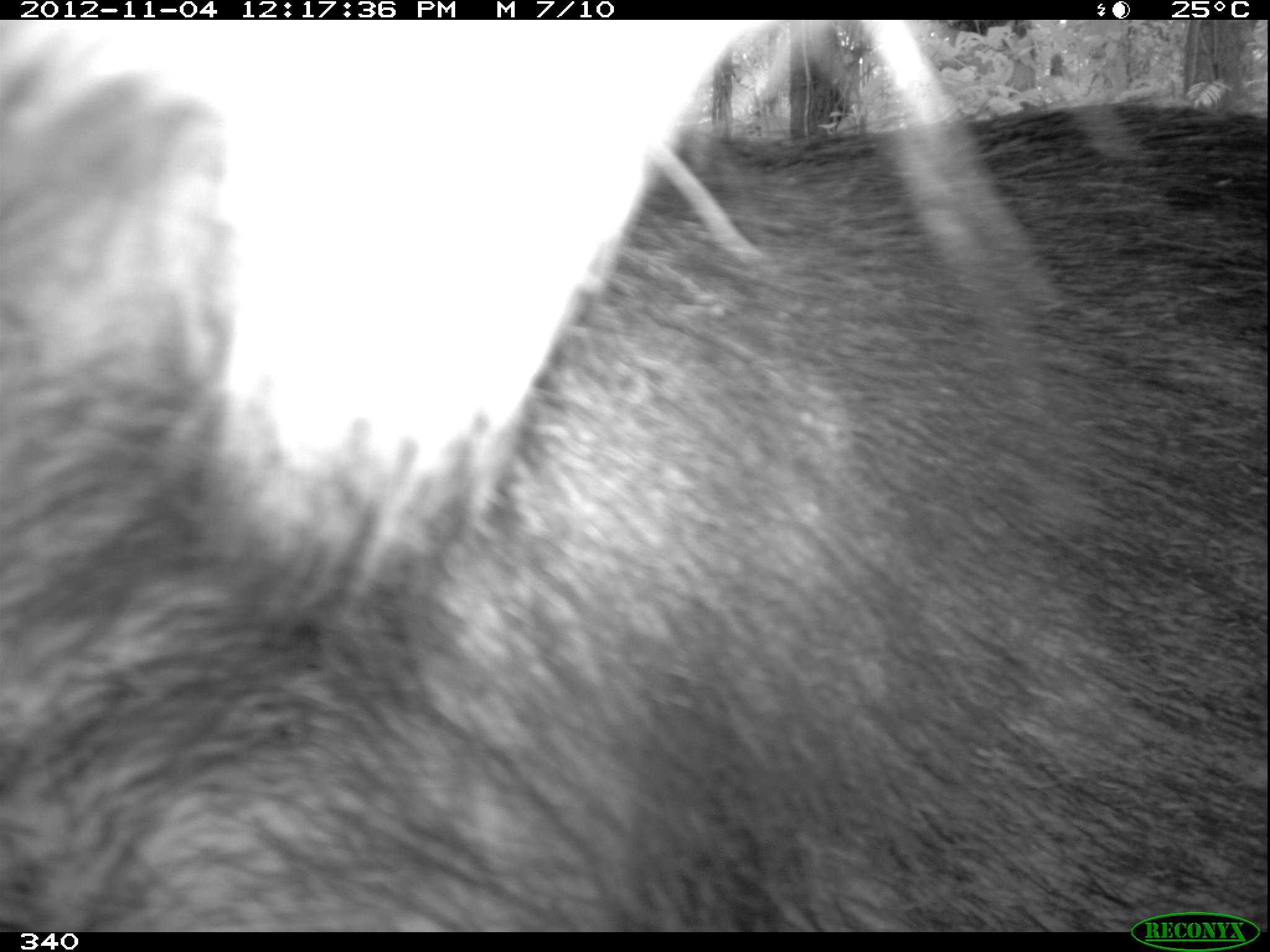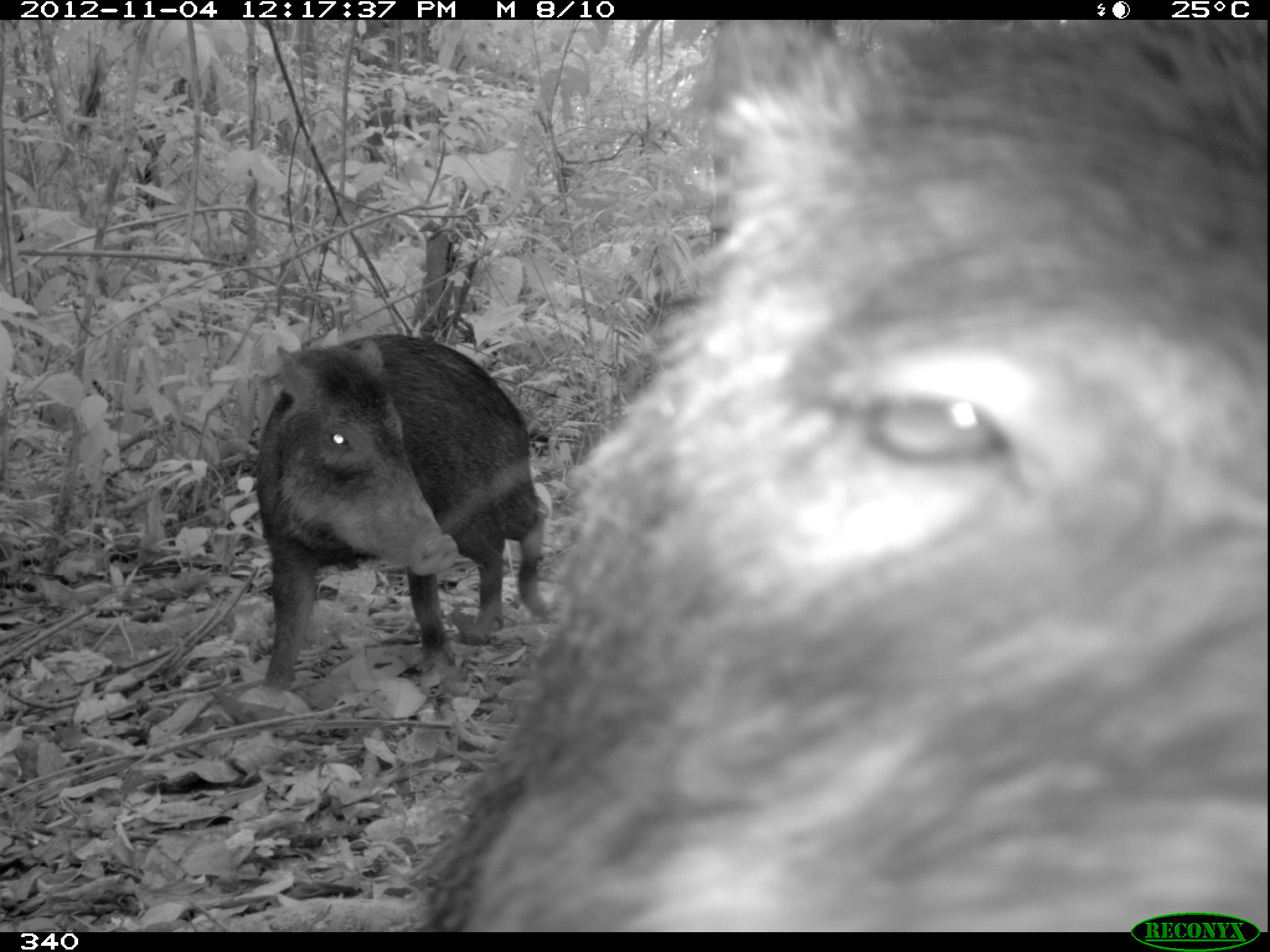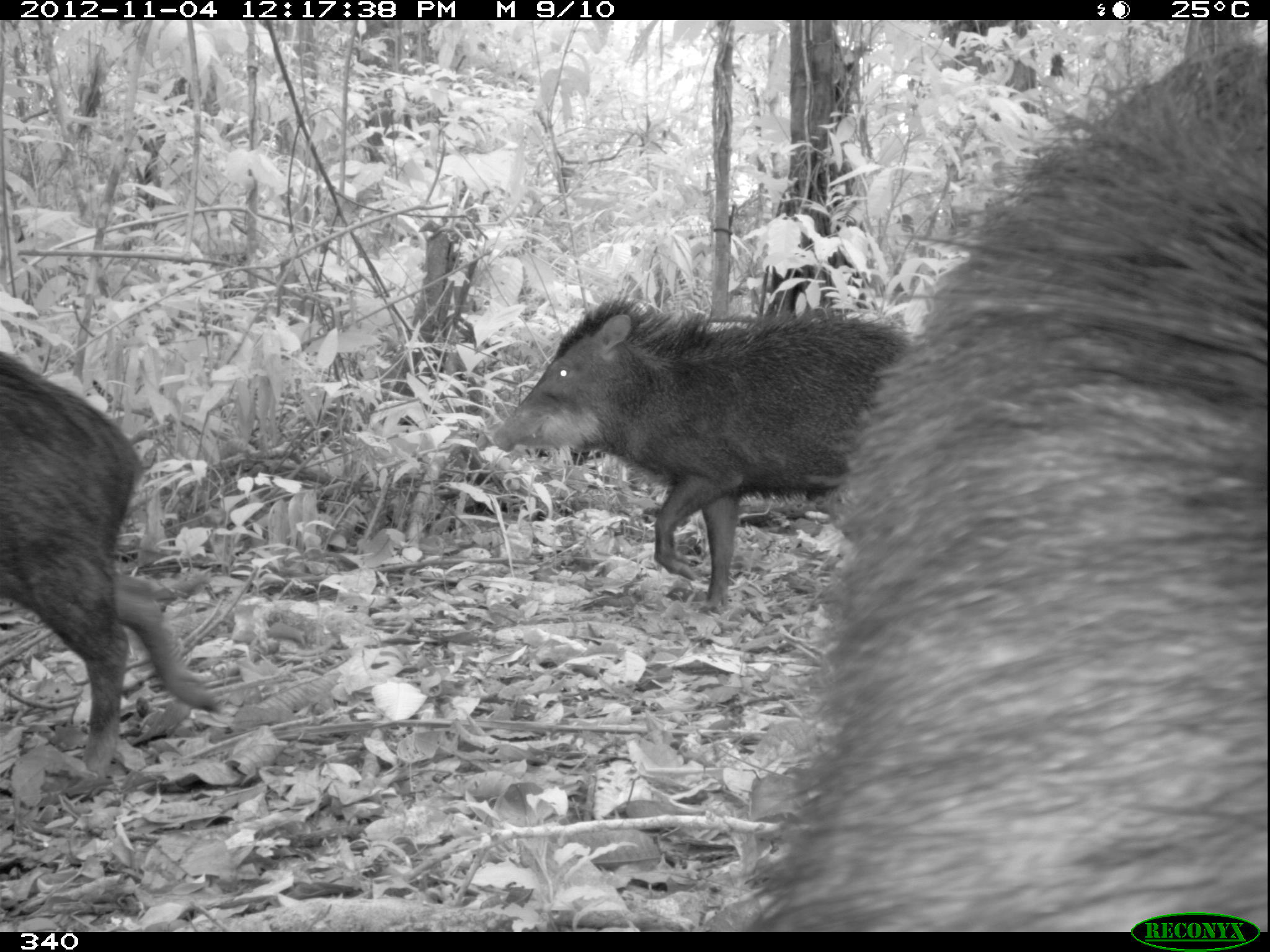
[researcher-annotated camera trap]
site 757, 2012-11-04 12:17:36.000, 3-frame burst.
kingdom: Animalia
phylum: Chordata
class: Mammalia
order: Artiodactyla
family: Tayassuidae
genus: Tayassu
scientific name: Tayassu pecari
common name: white-lipped peccary